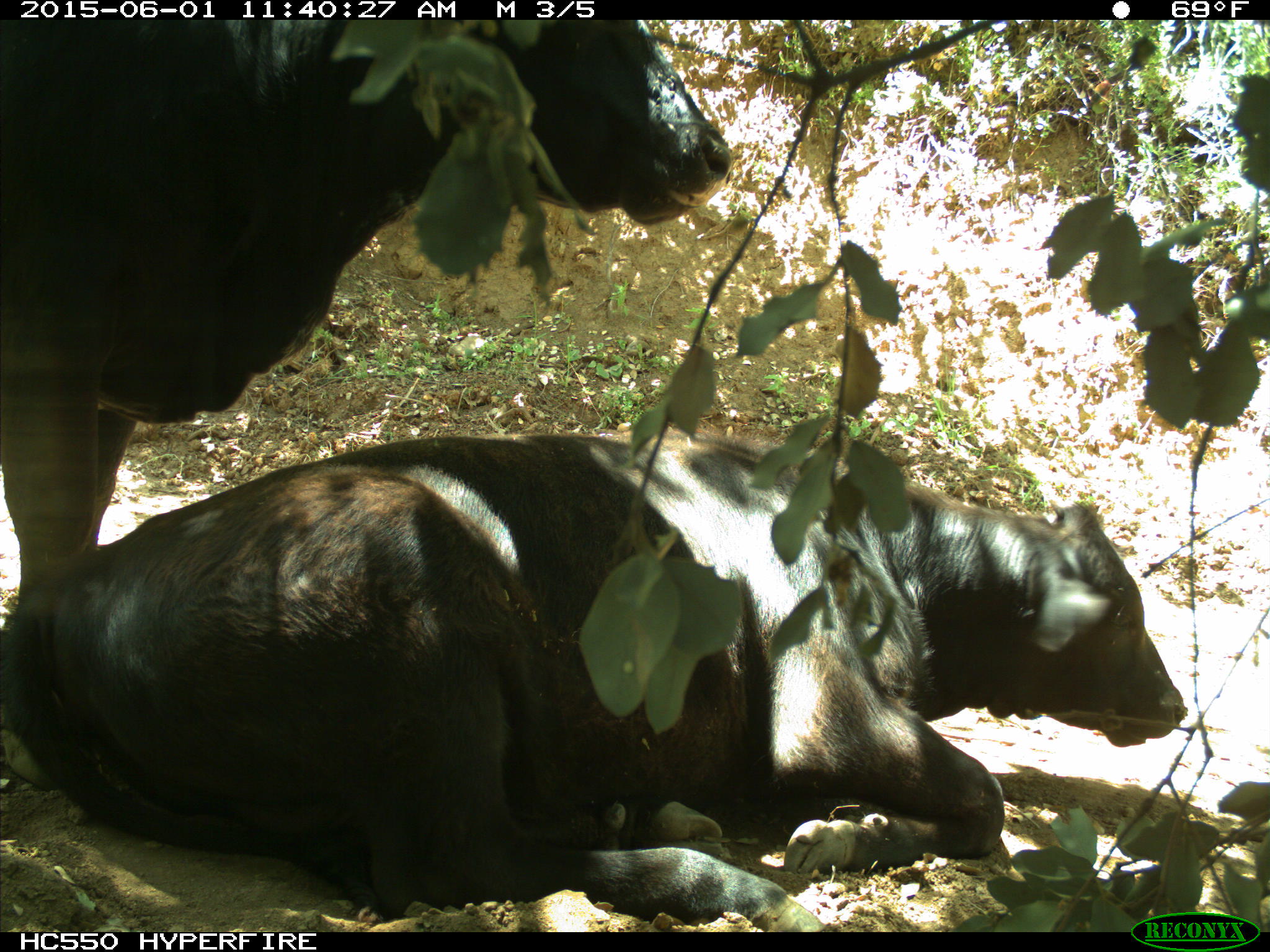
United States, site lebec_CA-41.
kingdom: Animalia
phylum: Chordata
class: Mammalia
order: Artiodactyla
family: Bovidae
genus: Bos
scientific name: Bos taurus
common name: domestic cow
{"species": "Bos taurus (domestic cow)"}